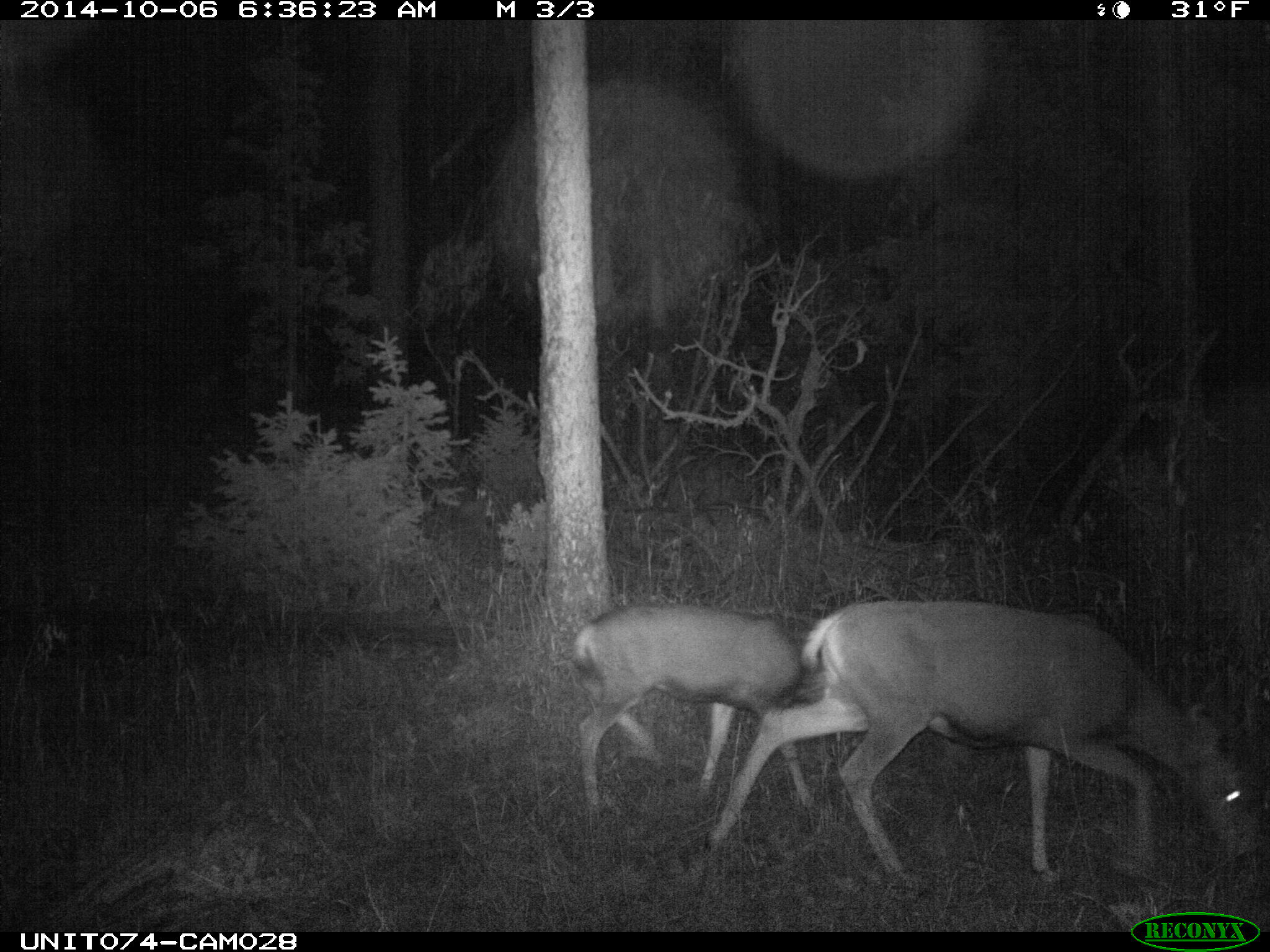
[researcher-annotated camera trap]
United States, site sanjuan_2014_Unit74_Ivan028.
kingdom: Animalia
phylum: Chordata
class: Mammalia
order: Artiodactyla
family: Cervidae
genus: Odocoileus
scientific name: Odocoileus hemionus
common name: mule deer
Odocoileus hemionus (mule deer).